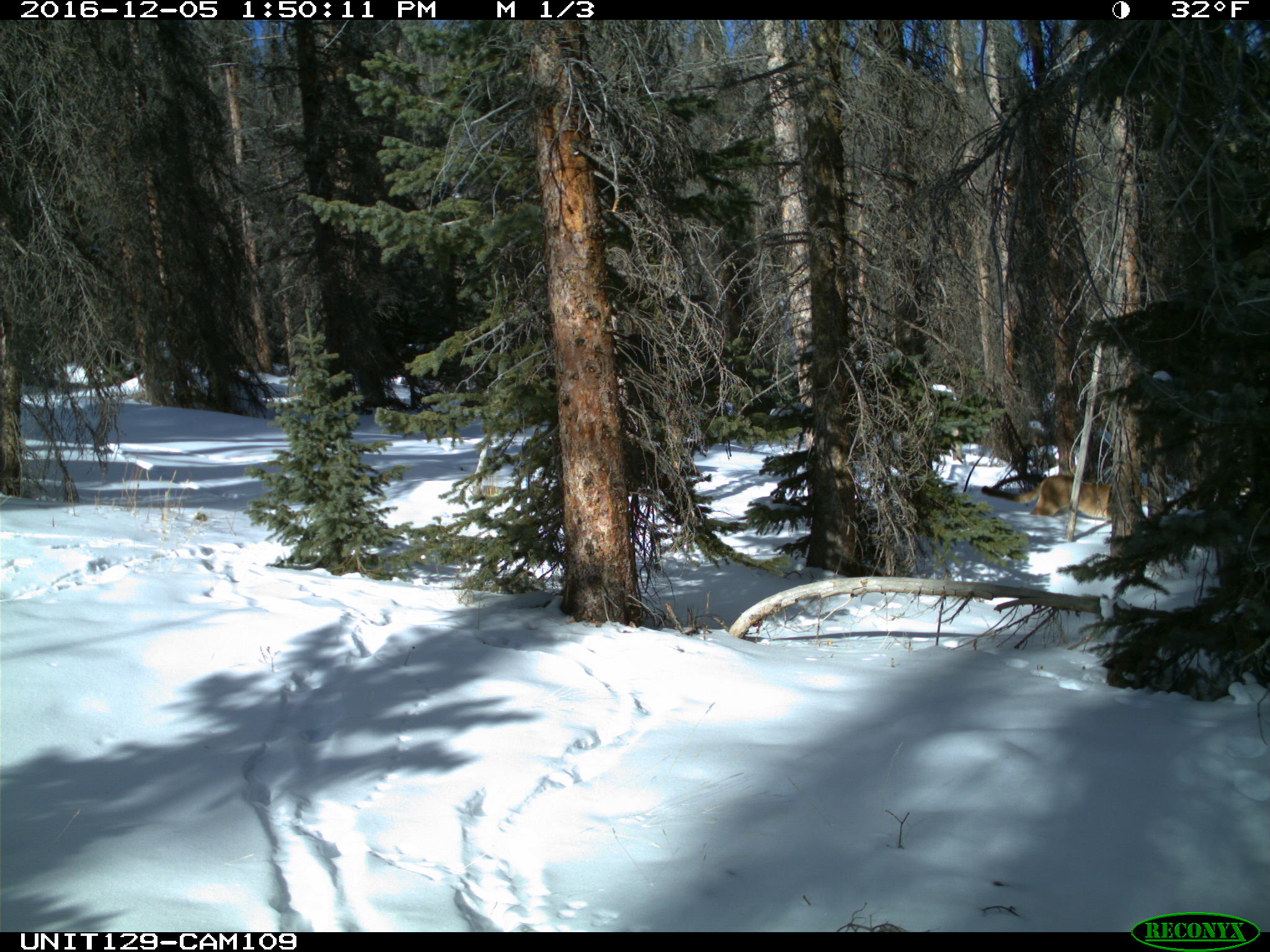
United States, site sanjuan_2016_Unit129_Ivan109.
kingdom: Animalia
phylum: Chordata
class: Mammalia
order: Carnivora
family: Felidae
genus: Puma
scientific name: Puma concolor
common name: mountain lion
Puma concolor (mountain lion).